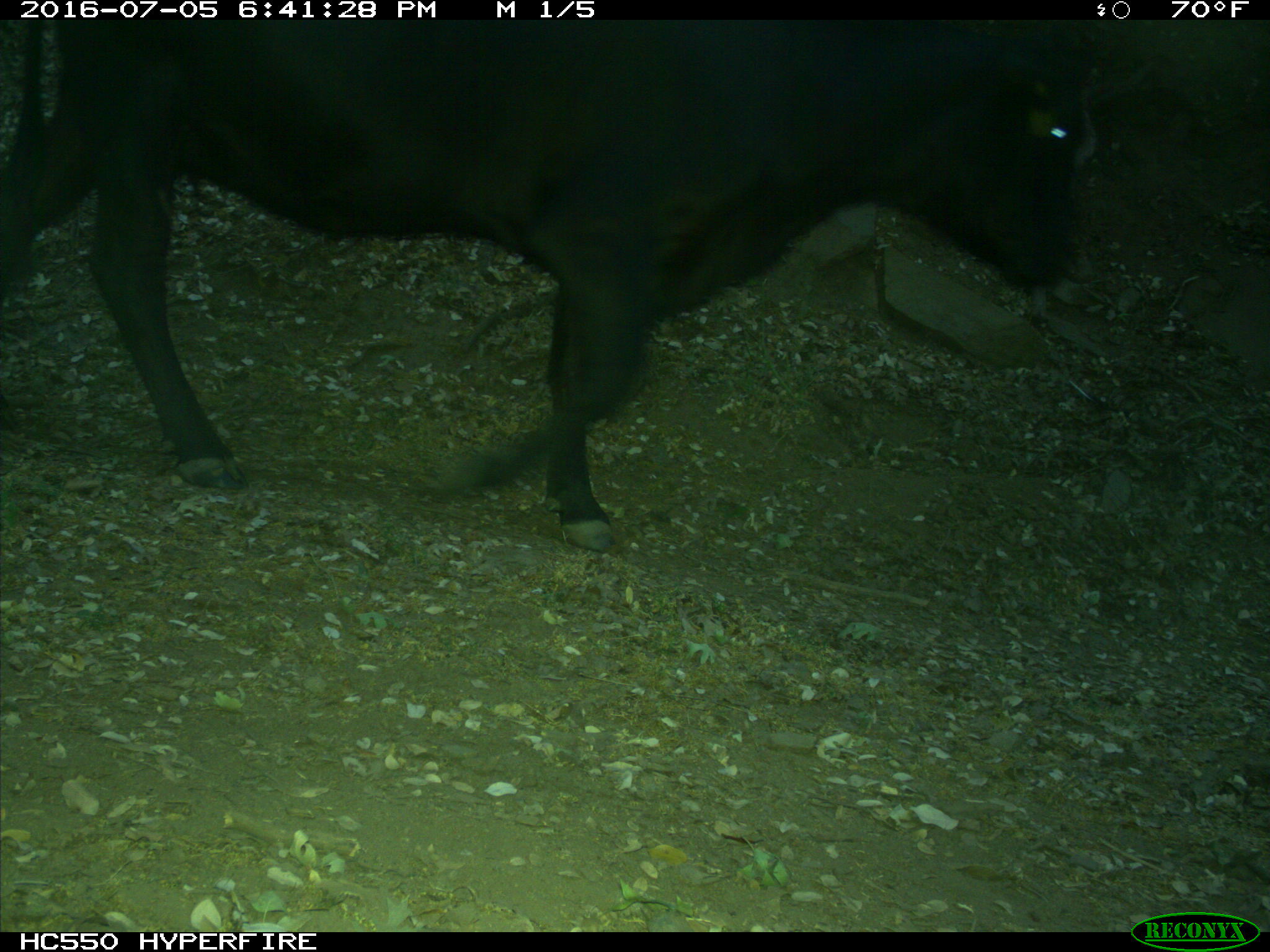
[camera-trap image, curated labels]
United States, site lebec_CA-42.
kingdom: Animalia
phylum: Chordata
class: Mammalia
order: Artiodactyla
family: Bovidae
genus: Bos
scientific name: Bos taurus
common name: domestic cow